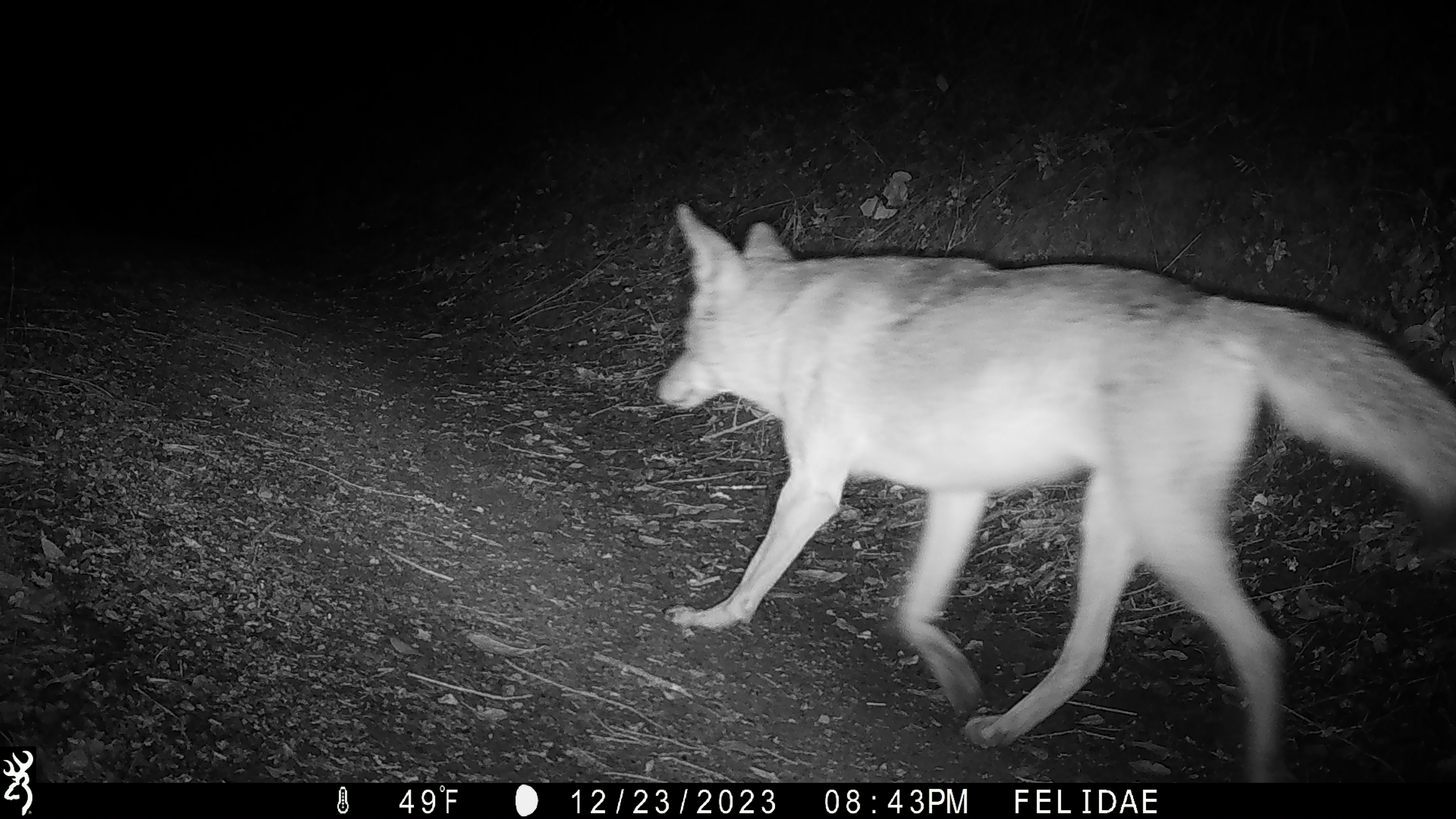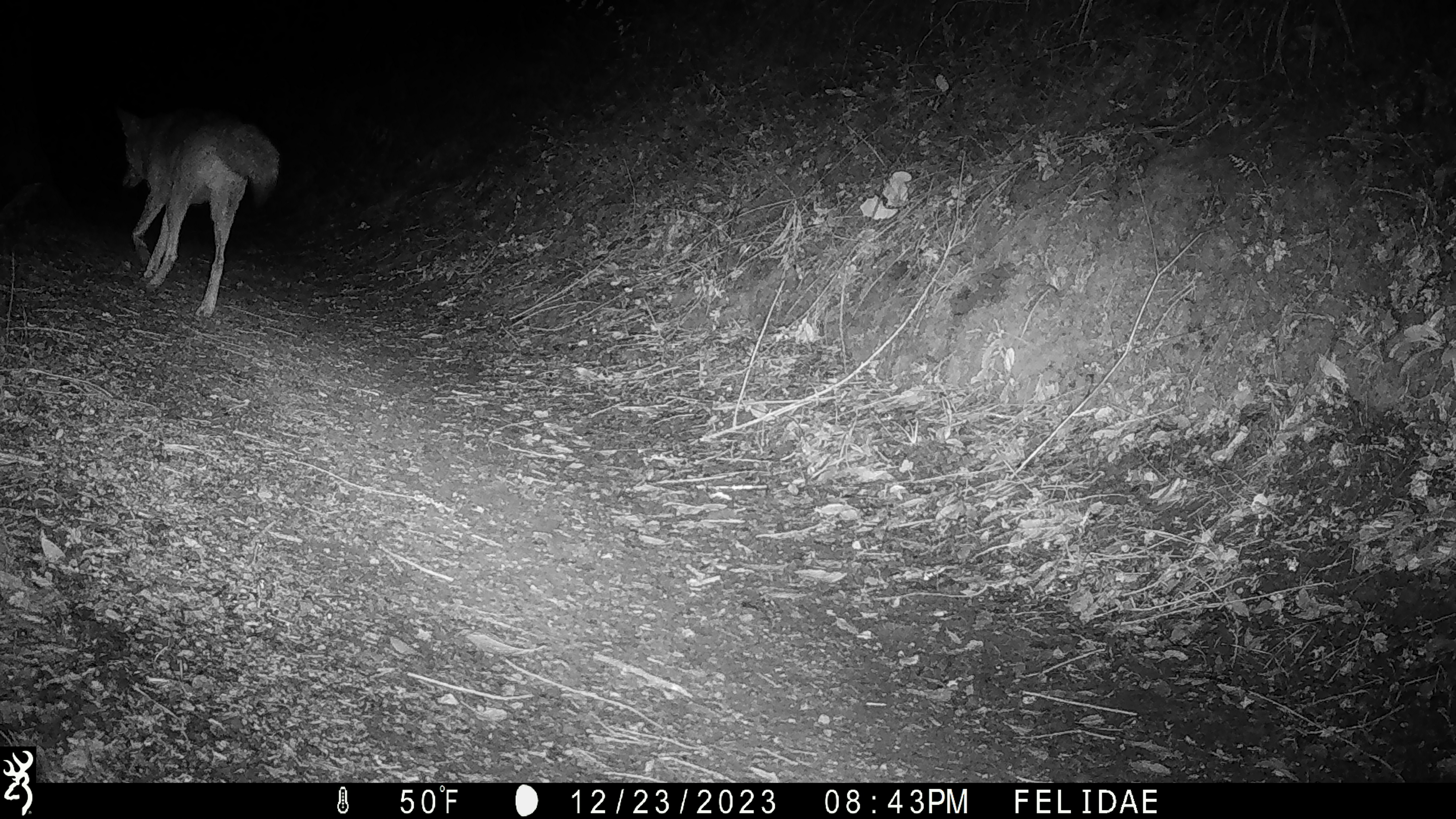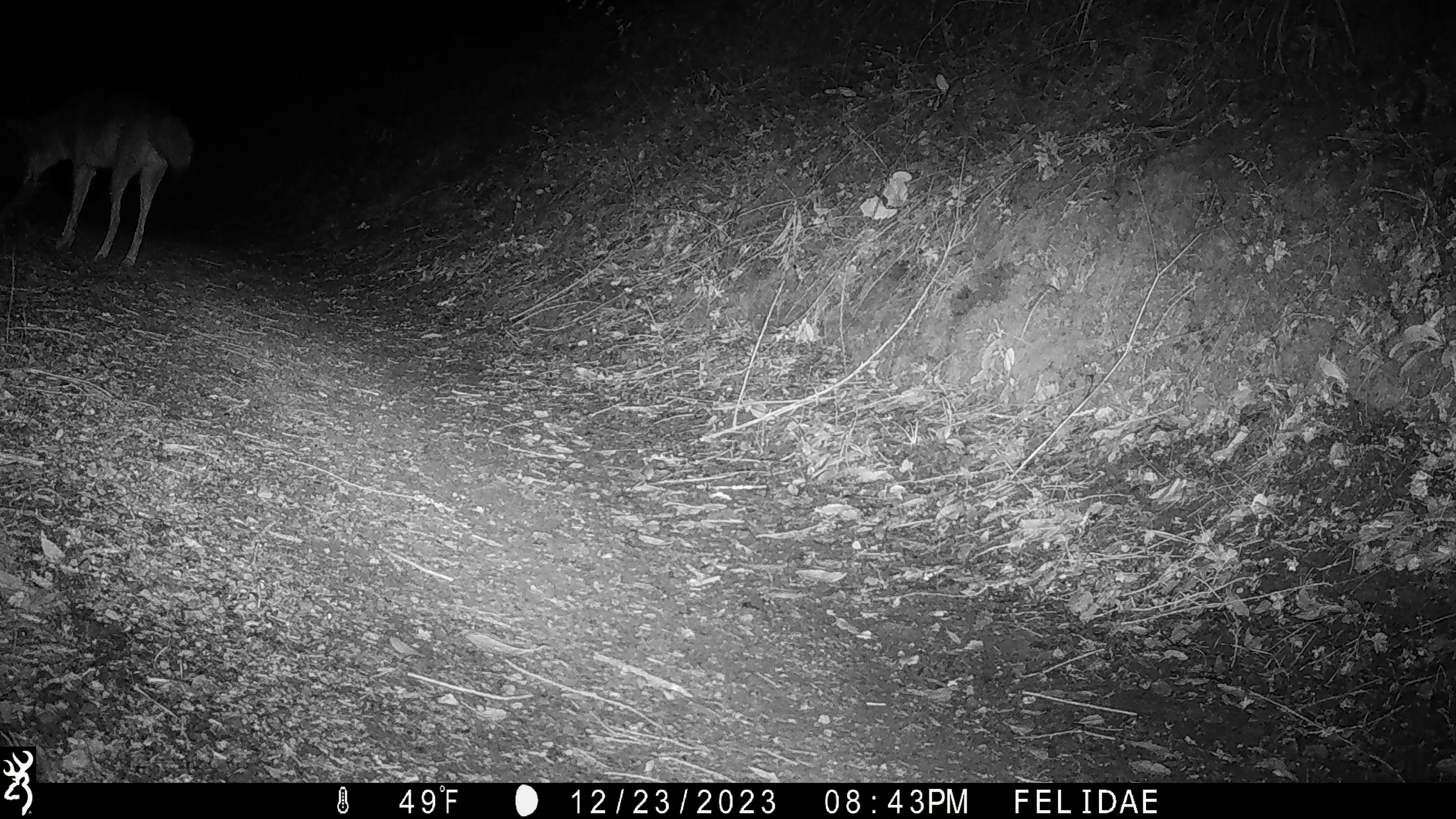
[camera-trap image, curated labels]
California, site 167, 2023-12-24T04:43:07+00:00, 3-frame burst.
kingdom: Animalia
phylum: Chordata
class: Mammalia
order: Carnivora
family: Canidae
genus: Canis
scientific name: Canis latrans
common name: coyote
Coyote (Canis latrans).